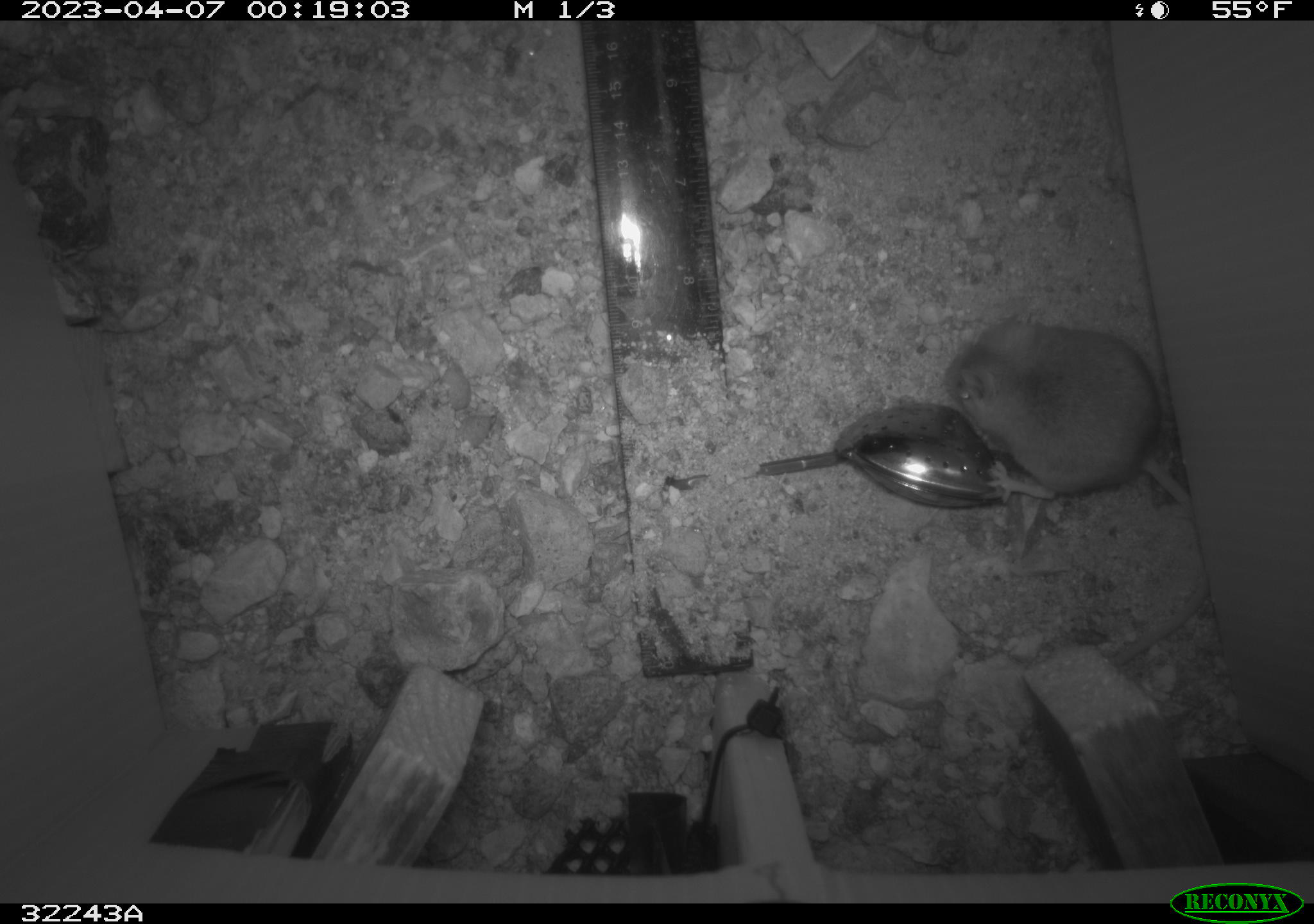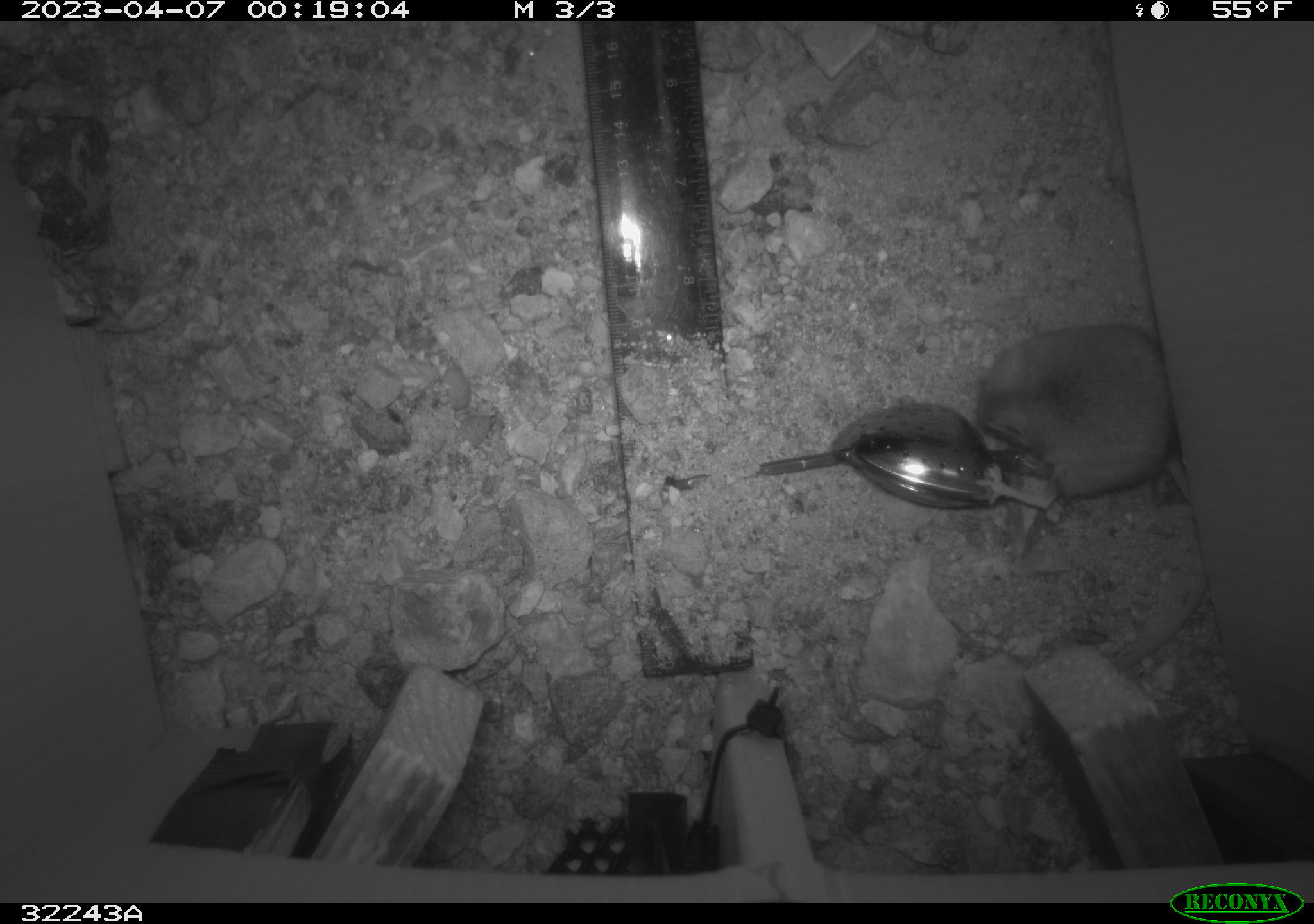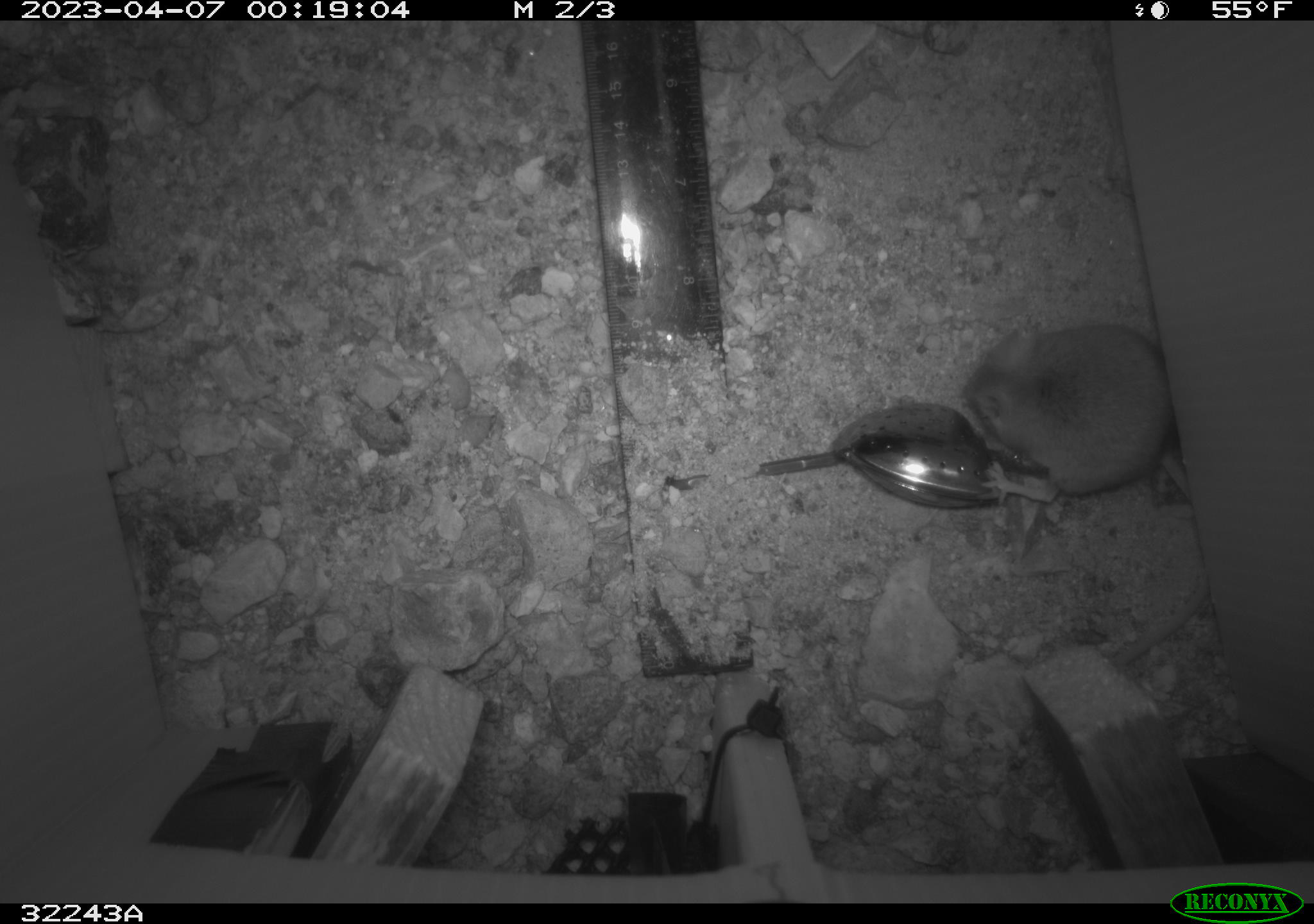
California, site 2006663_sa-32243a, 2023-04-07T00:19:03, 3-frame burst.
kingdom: Animalia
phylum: Chordata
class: Mammalia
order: Rodentia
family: Cricetidae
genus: Peromyscus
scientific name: Peromyscus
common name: deer mice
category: peromyscus species